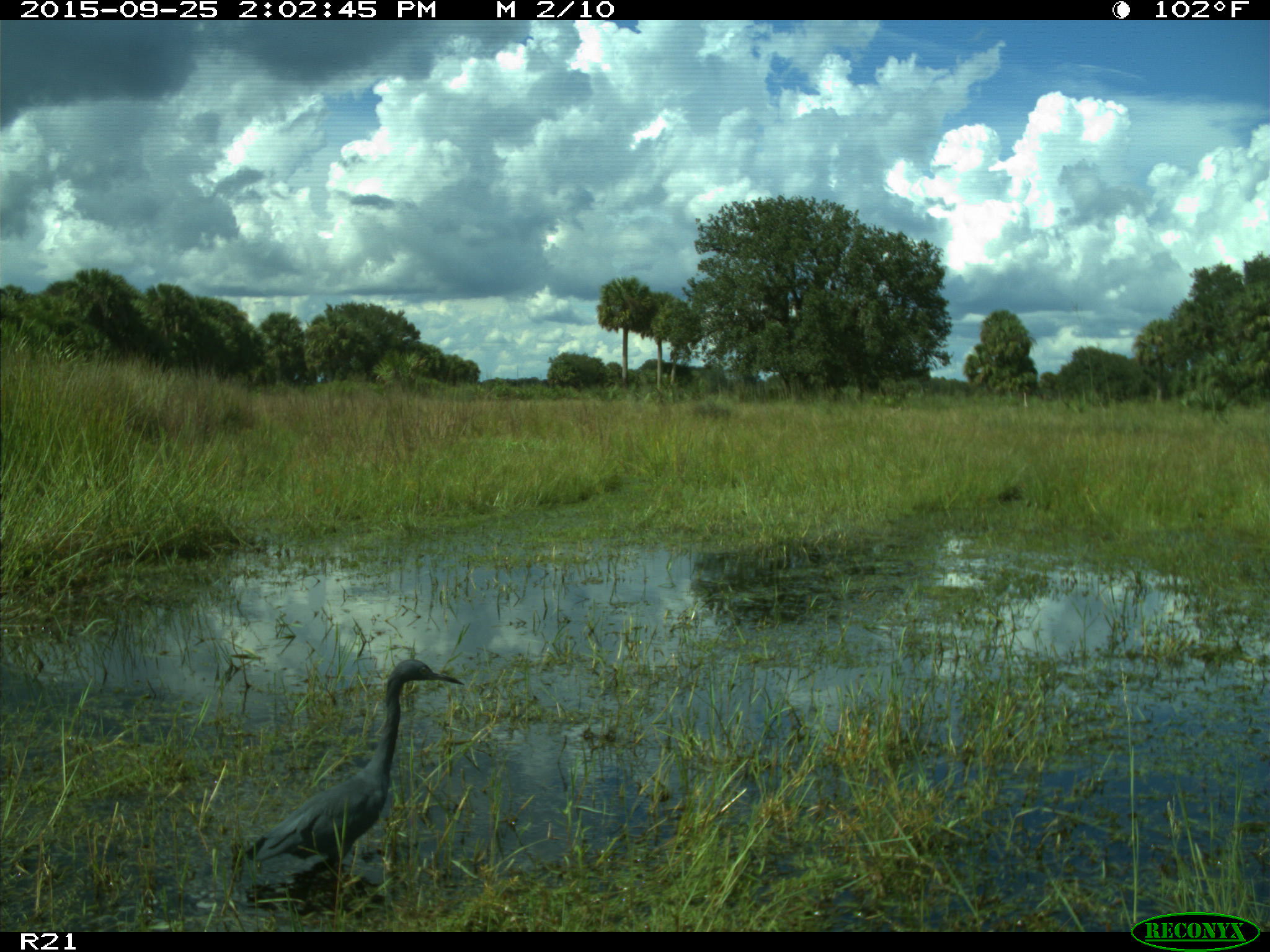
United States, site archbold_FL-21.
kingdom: Animalia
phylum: Chordata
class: Aves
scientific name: Aves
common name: birds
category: unidentified bird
Unidentified bird (birds) (Aves).